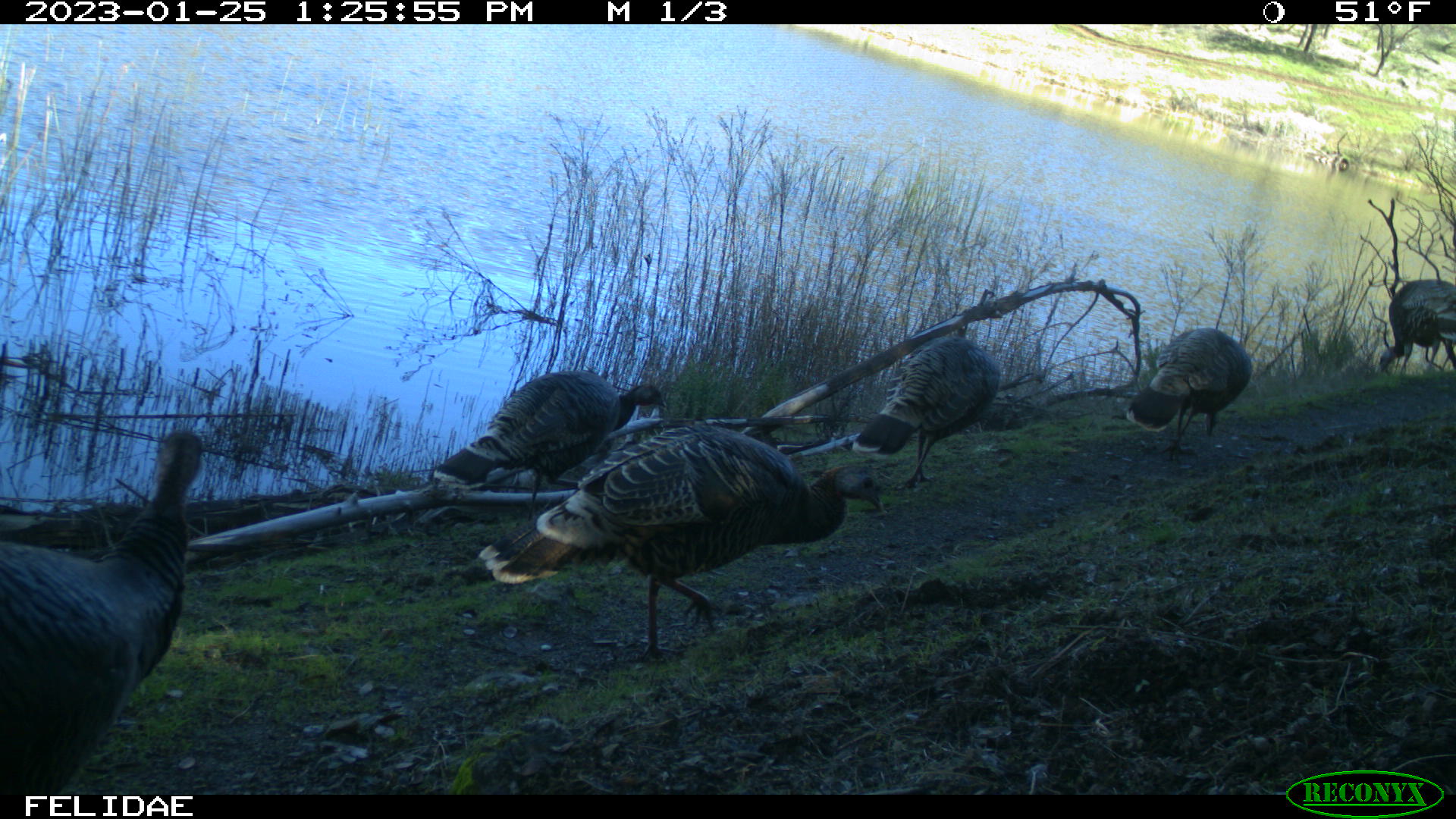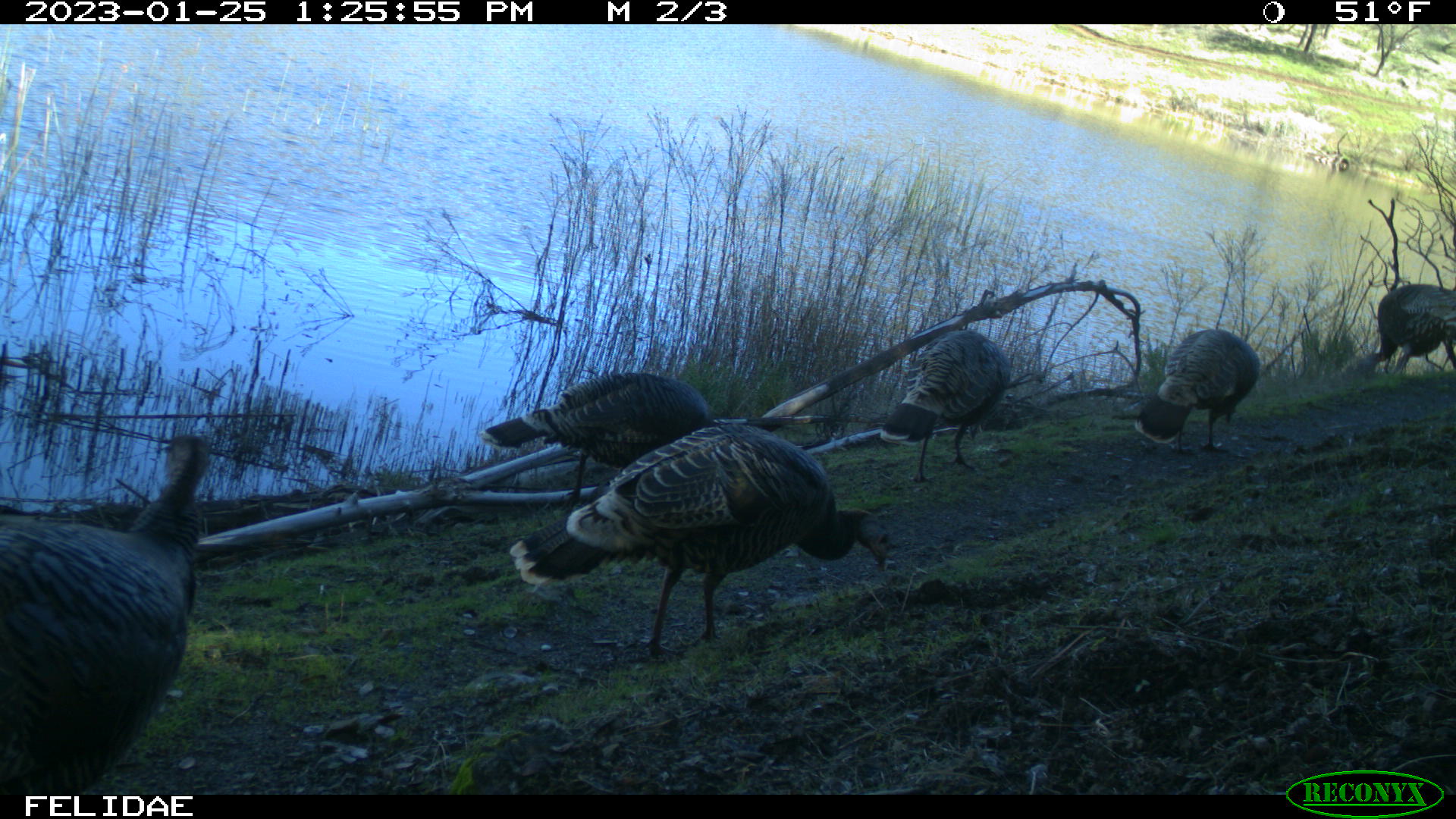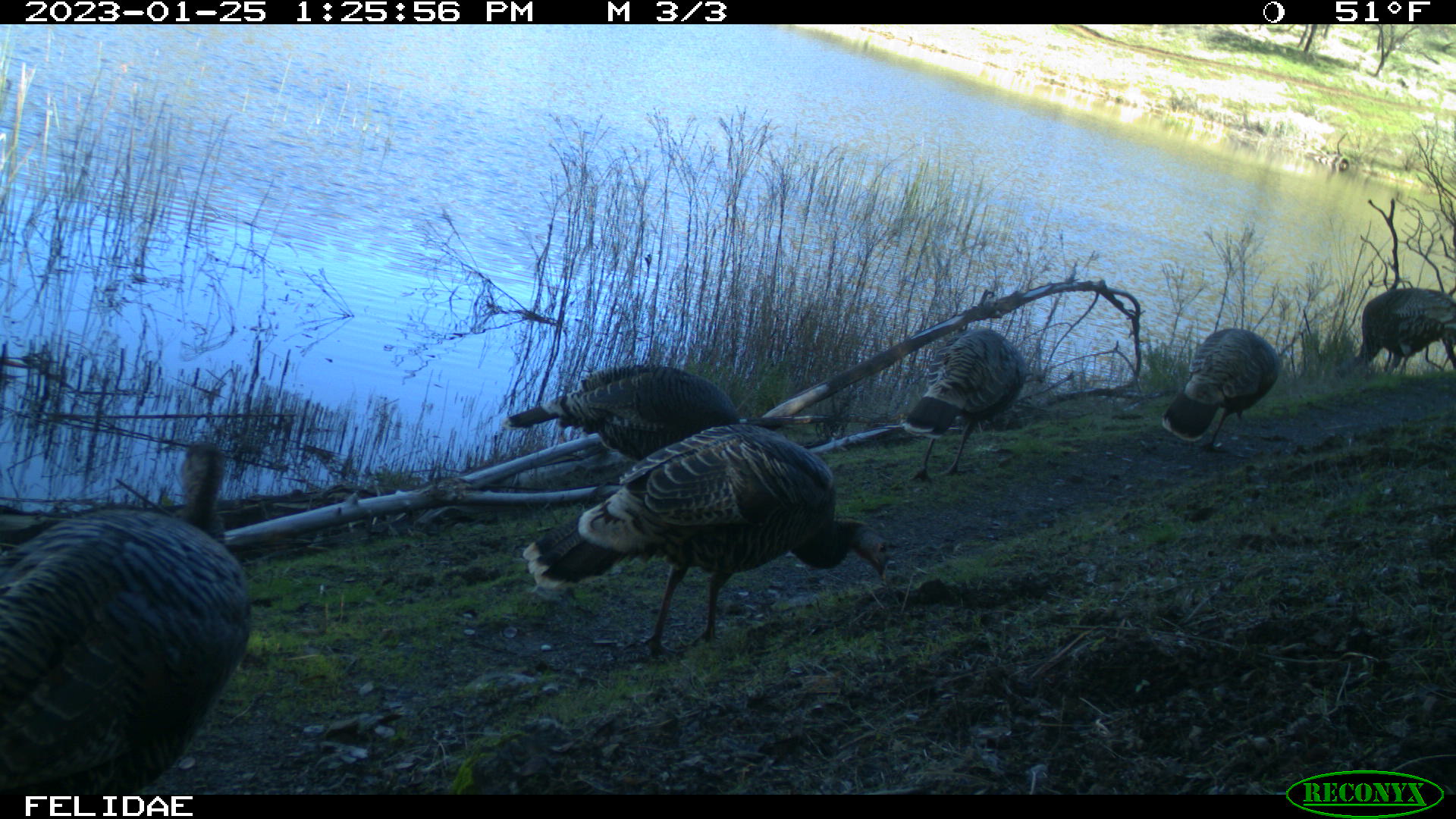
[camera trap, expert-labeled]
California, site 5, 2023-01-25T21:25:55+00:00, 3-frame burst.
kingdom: Animalia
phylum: Chordata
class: Aves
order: Galliformes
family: Phasianidae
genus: Meleagris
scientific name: Meleagris gallopavo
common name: turkey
Turkey (Meleagris gallopavo).